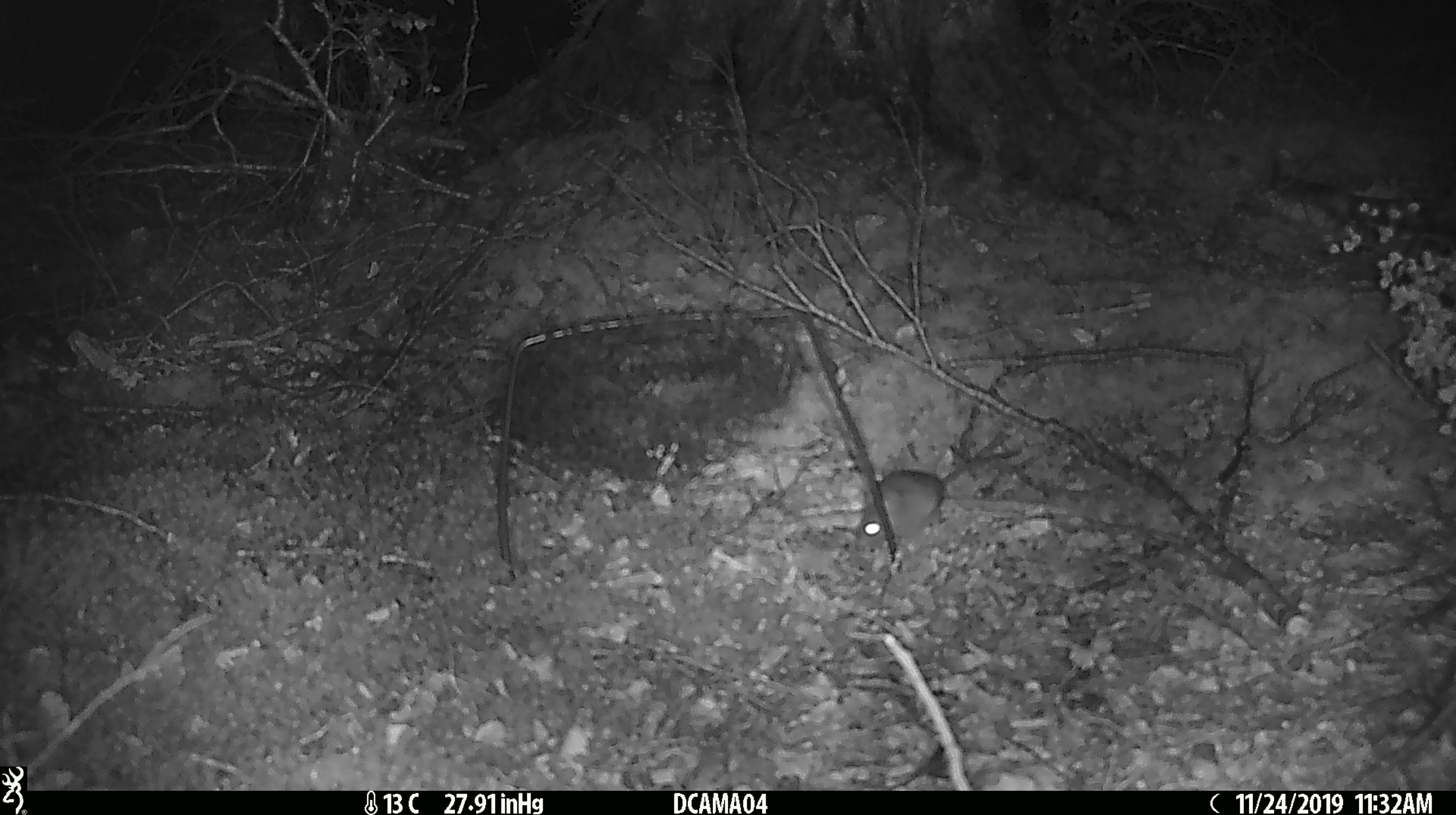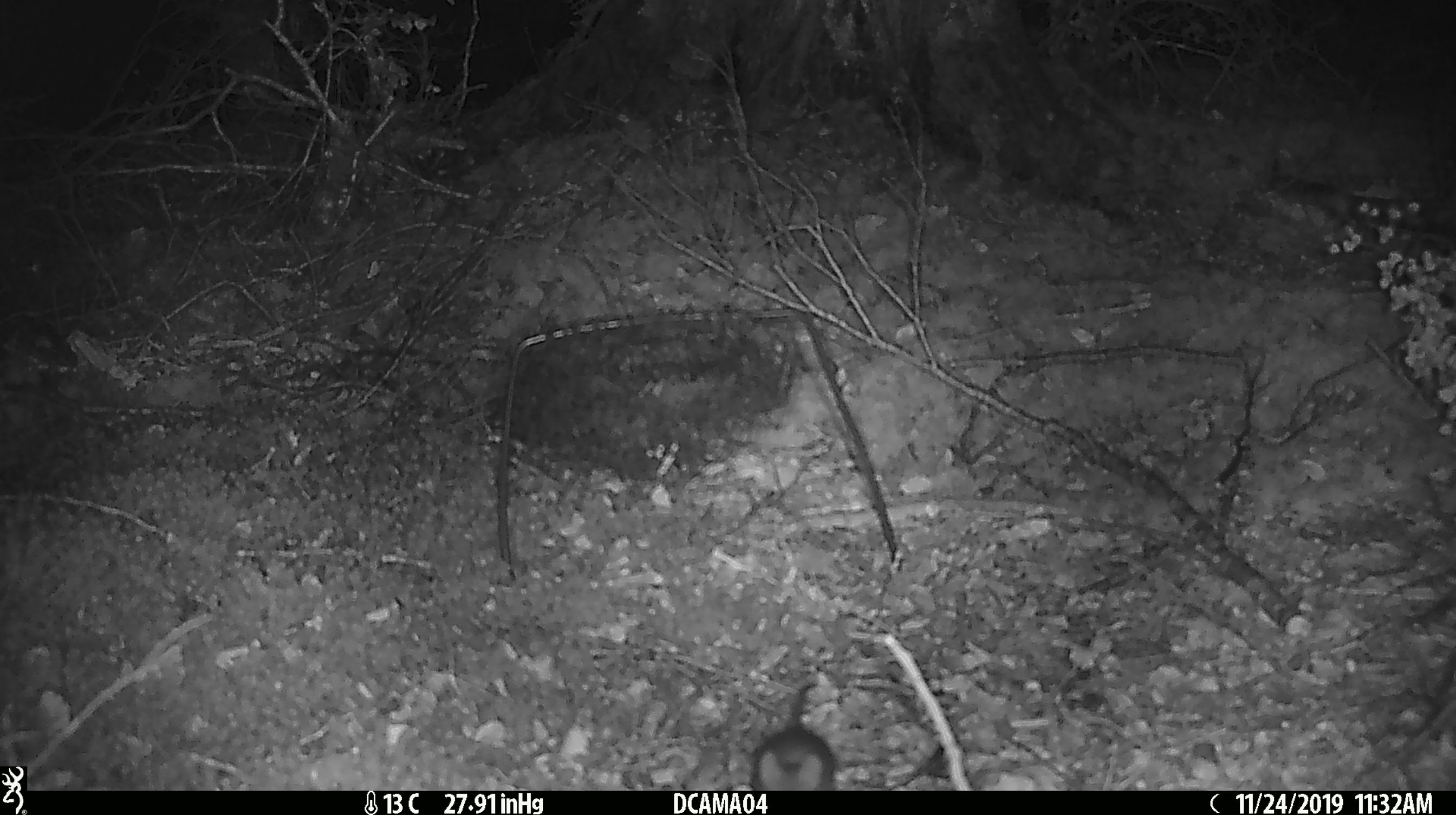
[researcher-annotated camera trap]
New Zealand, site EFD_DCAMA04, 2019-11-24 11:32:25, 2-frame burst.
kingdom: Animalia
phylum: Chordata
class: Mammalia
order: Rodentia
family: Muridae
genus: Mus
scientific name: Mus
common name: mouse